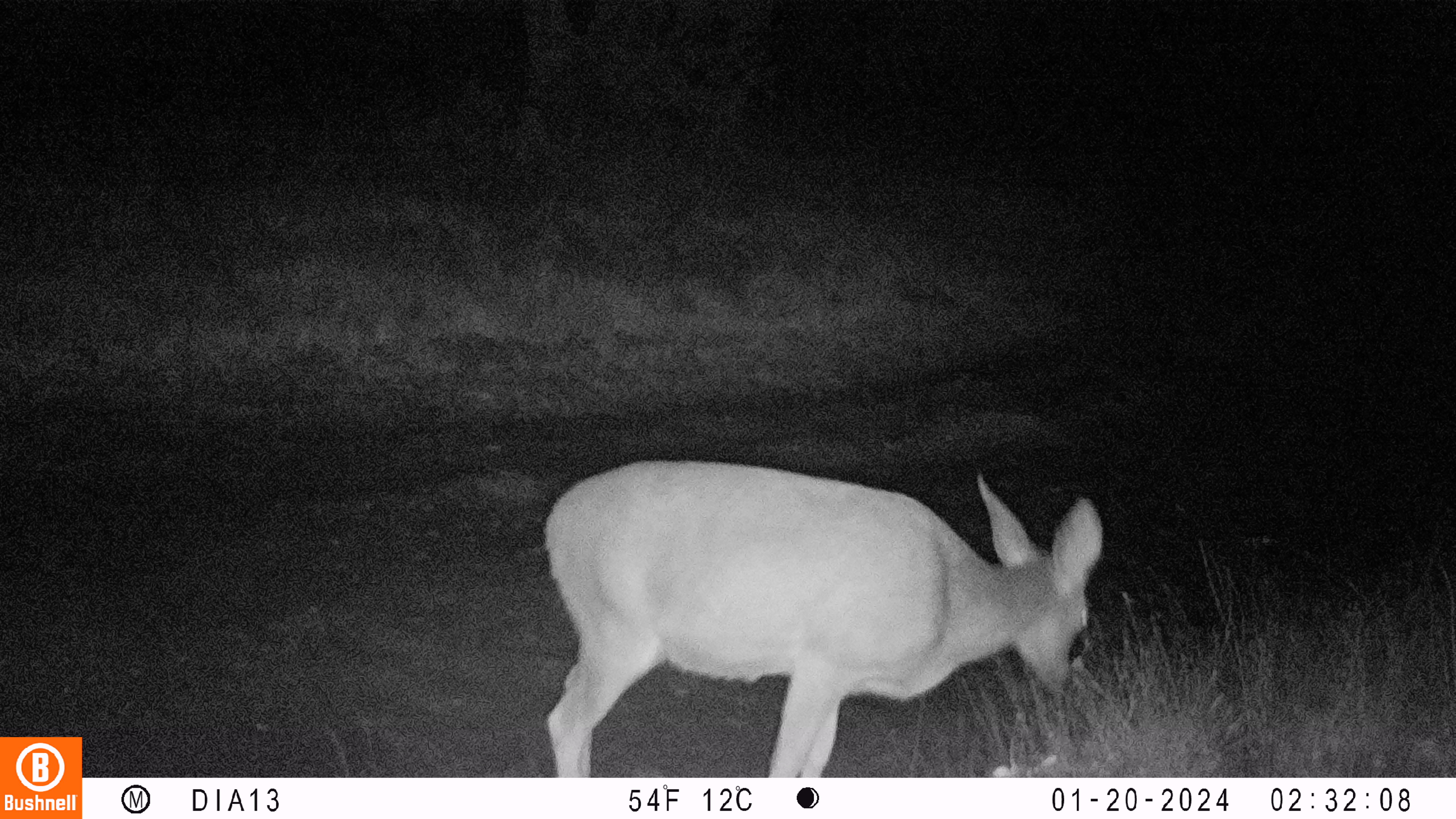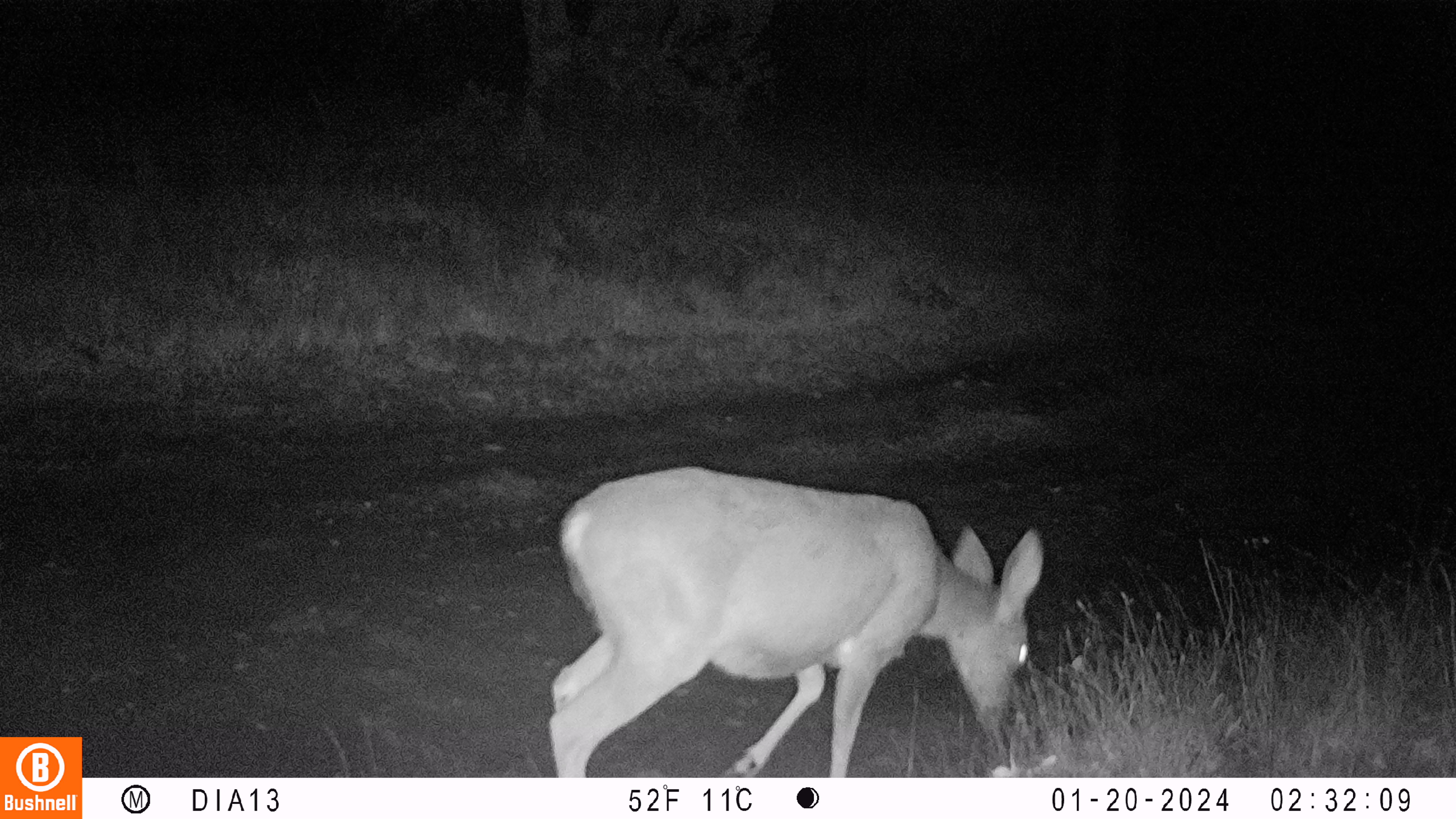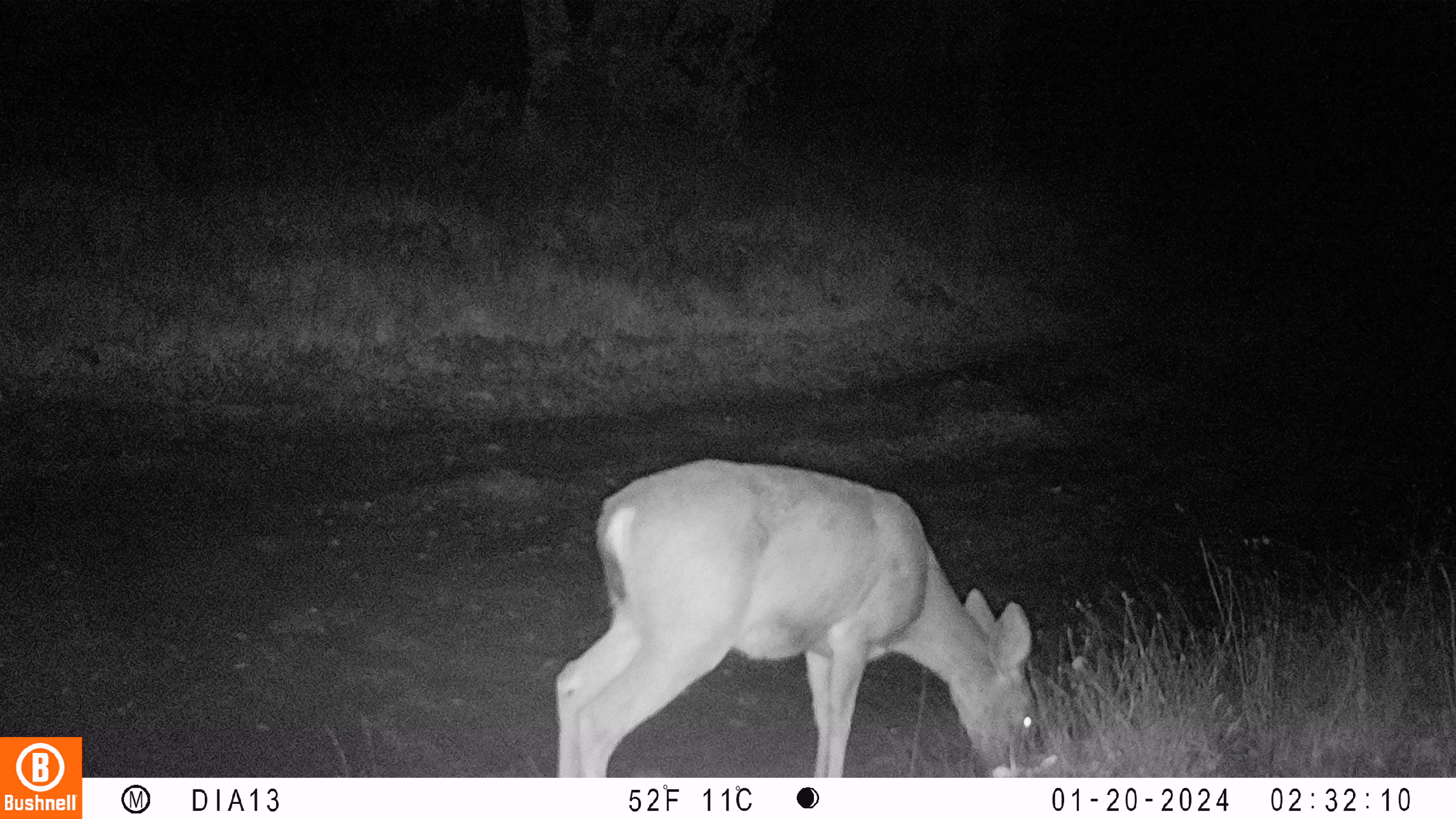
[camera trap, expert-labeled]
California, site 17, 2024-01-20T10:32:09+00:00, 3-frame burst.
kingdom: Animalia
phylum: Chordata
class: Mammalia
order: Artiodactyla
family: Cervidae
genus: Odocoileus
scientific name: Odocoileus hemionus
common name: mule deer